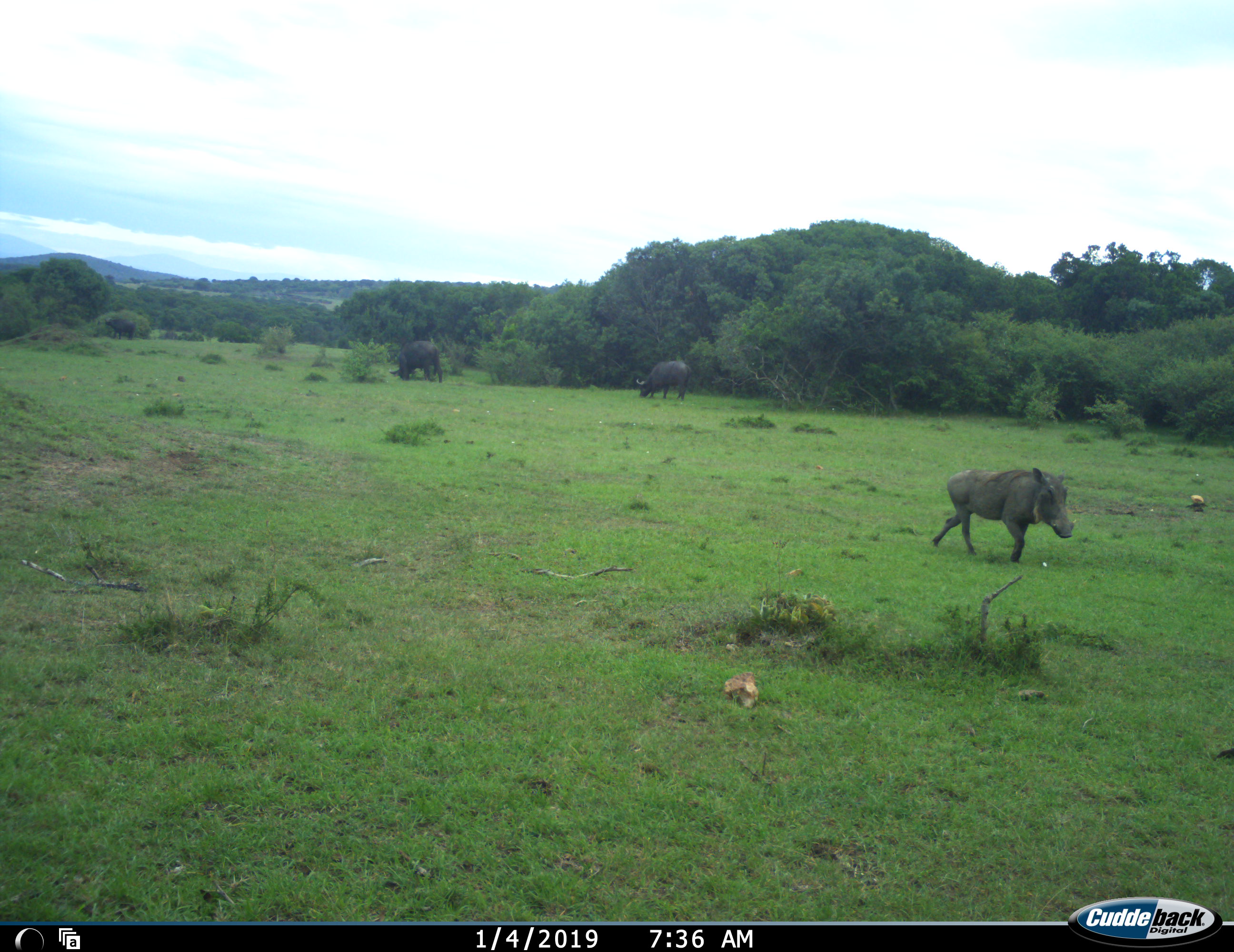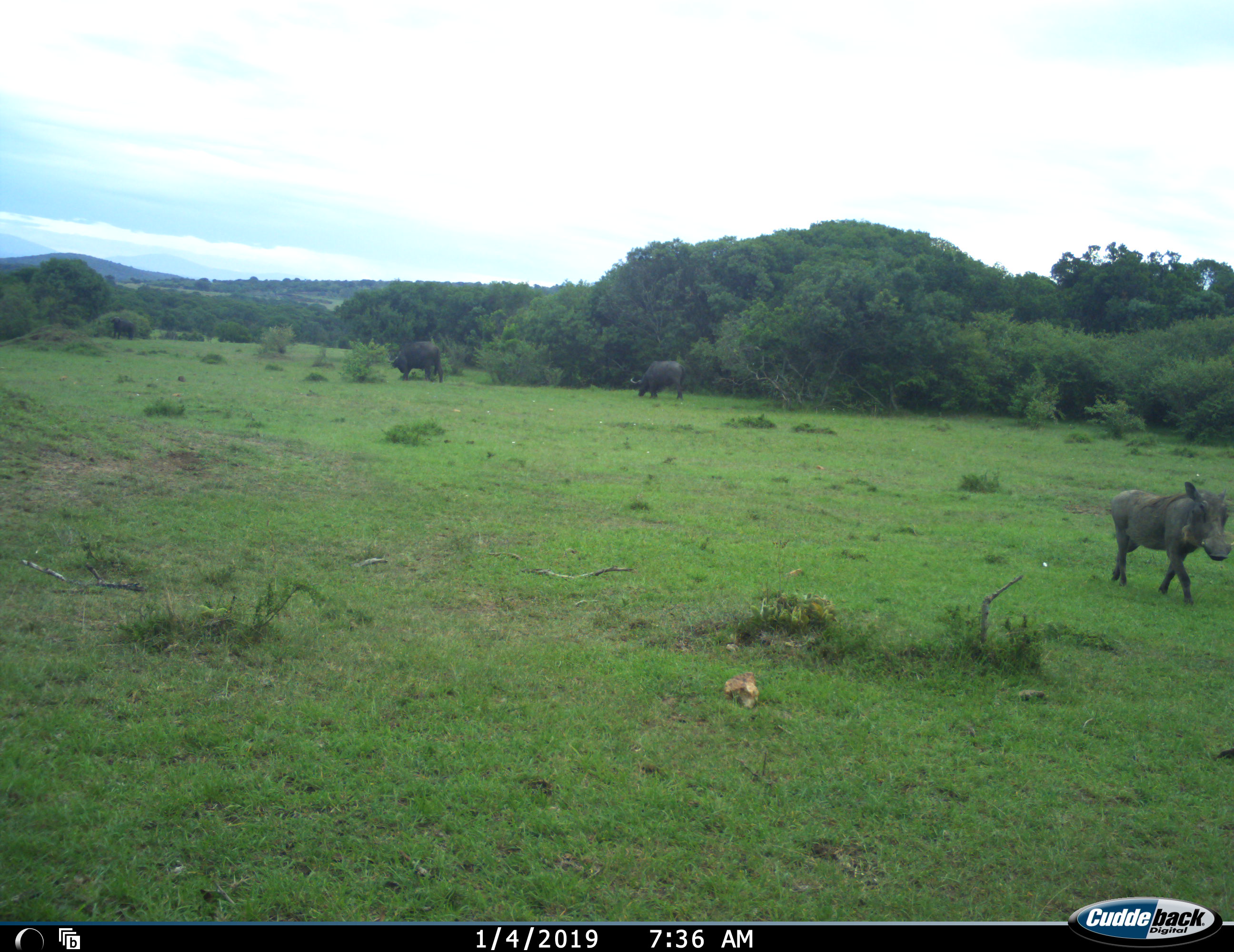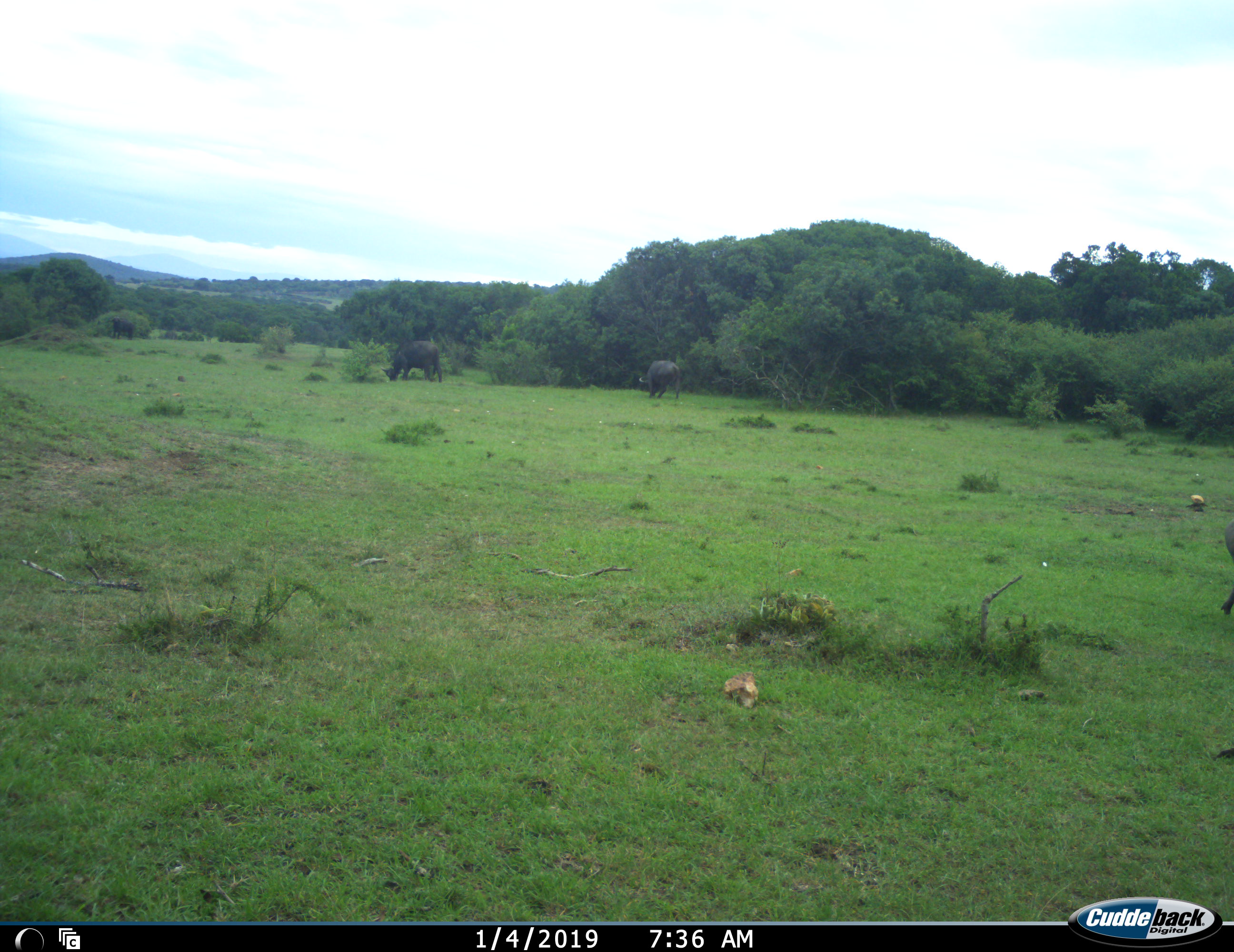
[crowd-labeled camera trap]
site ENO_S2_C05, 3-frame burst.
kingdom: Animalia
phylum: Chordata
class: Mammalia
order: Artiodactyla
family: Bovidae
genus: Syncerus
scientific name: Syncerus caffer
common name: african buffalo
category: buffalo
Buffalo (african buffalo) (Syncerus caffer), count 2. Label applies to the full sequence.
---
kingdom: Animalia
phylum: Chordata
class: Mammalia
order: Artiodactyla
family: Suidae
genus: Phacochoerus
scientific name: Phacochoerus africanus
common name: warthog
Warthog (Phacochoerus africanus), count 1. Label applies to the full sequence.